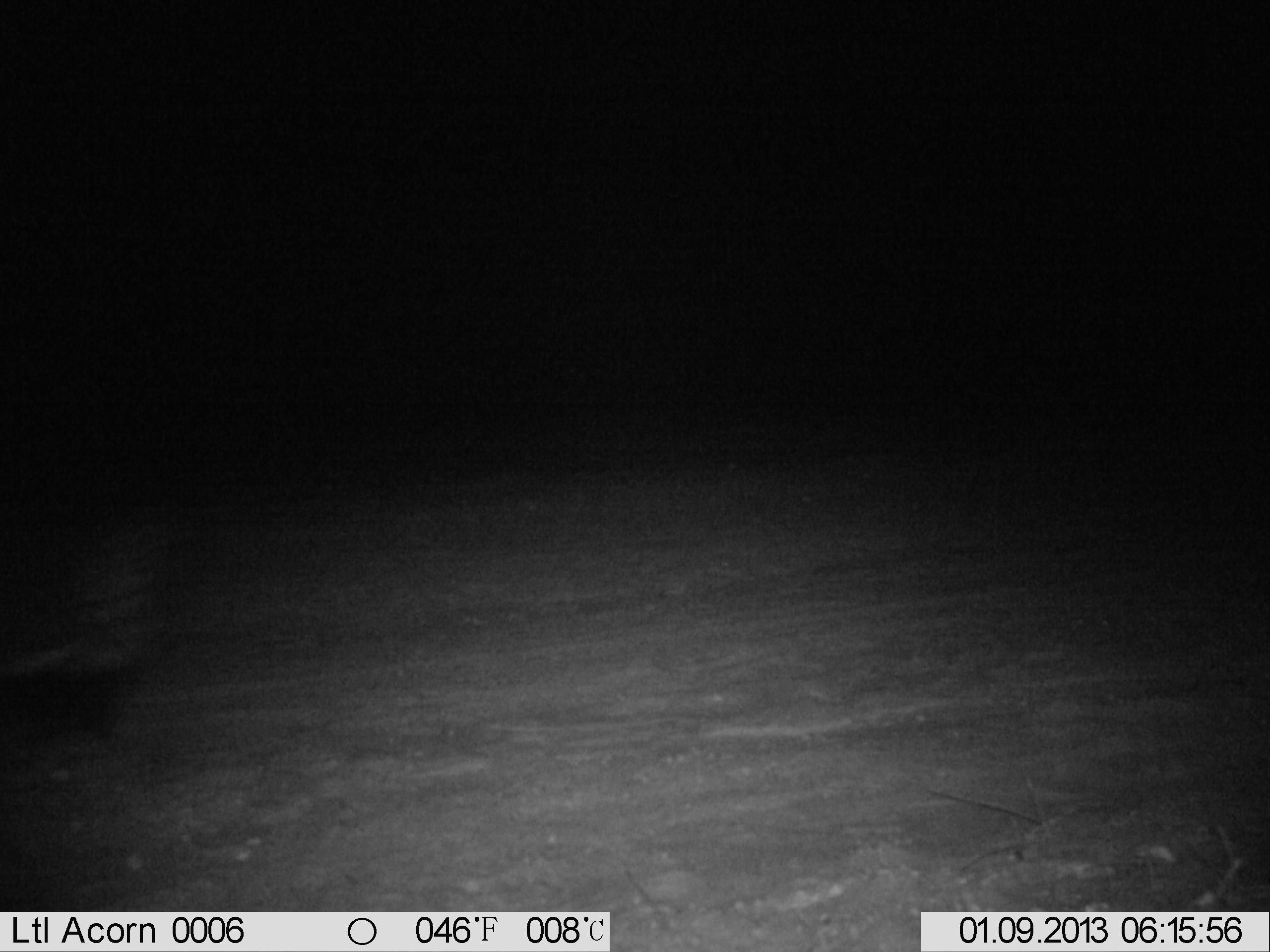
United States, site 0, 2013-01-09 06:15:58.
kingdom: Animalia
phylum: Chordata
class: Mammalia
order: Carnivora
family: Mephitidae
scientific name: Mephitidae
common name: skunk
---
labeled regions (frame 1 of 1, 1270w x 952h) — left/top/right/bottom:
skunk: 0/520/184/779